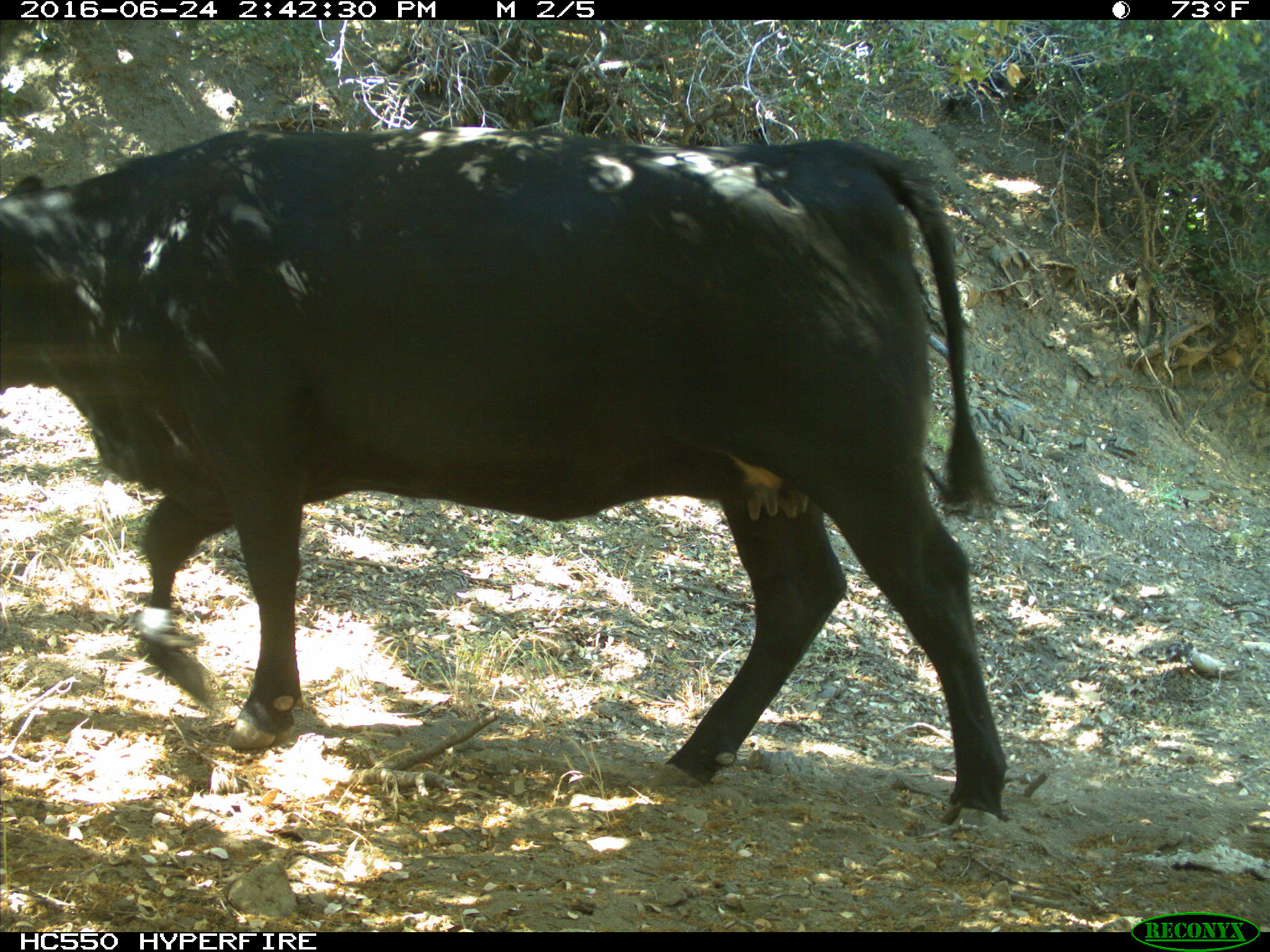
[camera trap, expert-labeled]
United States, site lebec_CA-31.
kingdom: Animalia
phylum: Chordata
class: Mammalia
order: Artiodactyla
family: Bovidae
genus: Bos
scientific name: Bos taurus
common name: domestic cow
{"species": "Bos taurus (domestic cow)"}